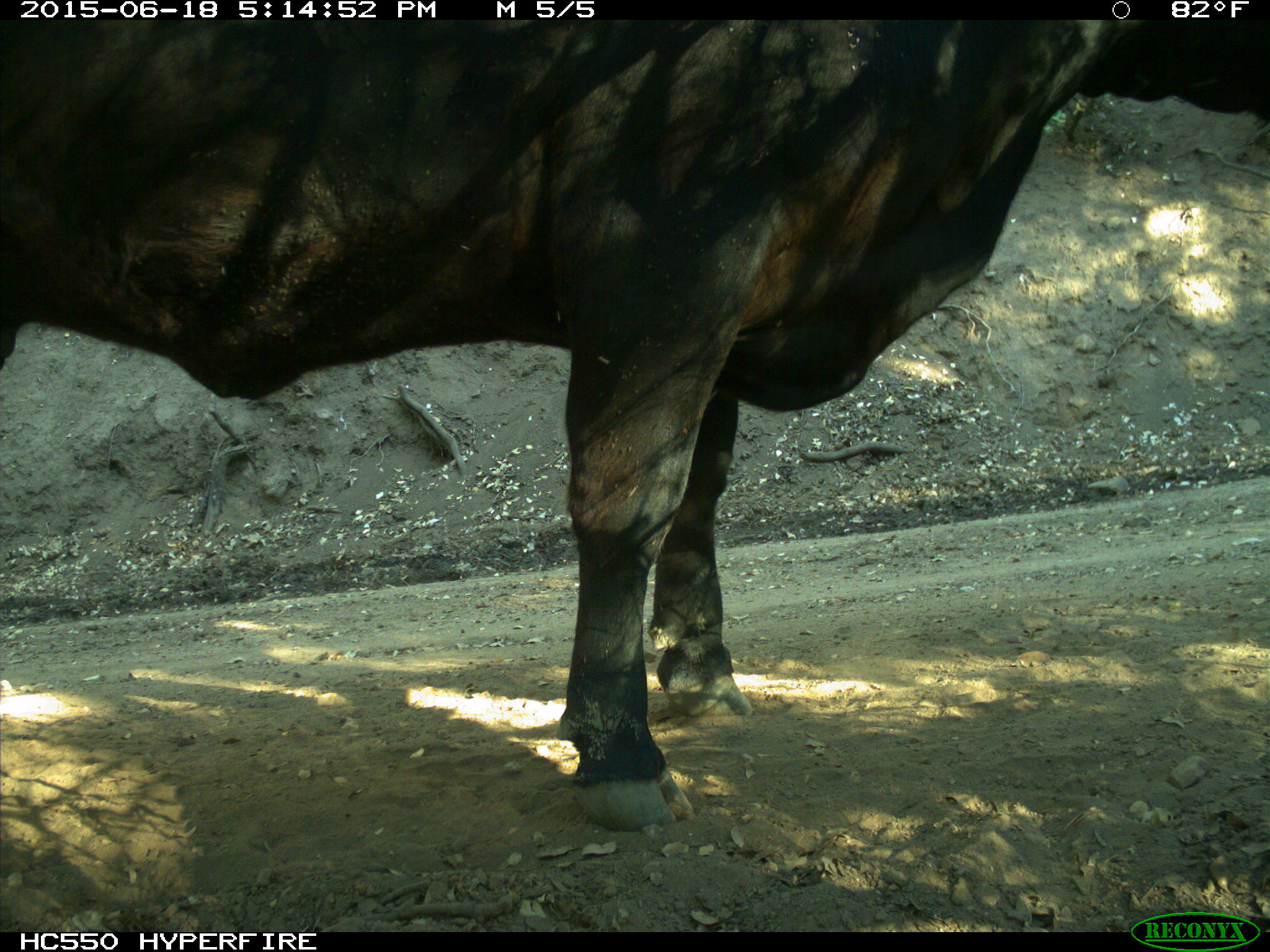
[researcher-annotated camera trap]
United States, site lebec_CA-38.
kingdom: Animalia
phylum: Chordata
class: Mammalia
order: Artiodactyla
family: Bovidae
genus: Bos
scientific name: Bos taurus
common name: domestic cow